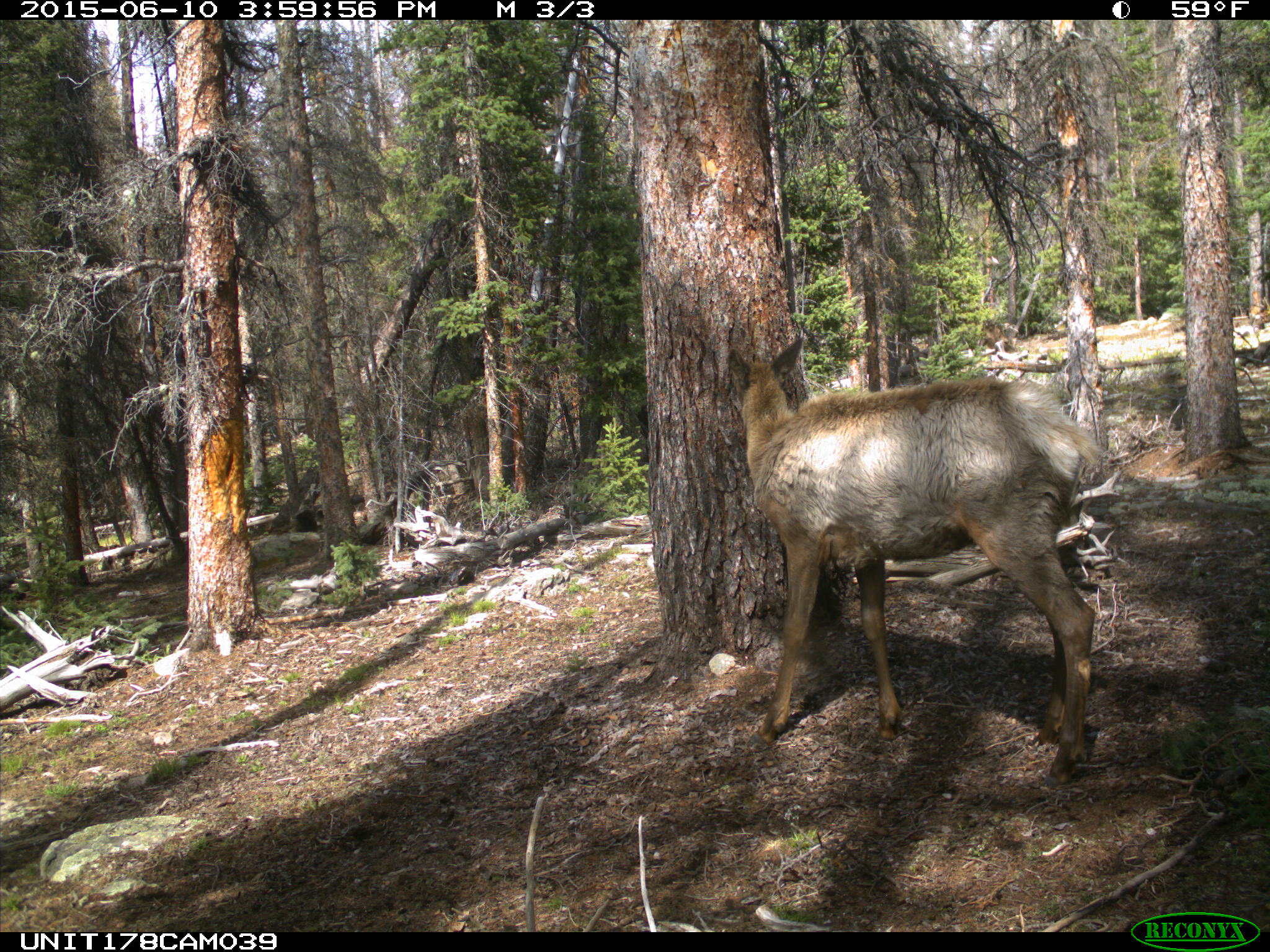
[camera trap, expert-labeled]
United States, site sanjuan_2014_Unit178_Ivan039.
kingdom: Animalia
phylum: Chordata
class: Mammalia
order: Artiodactyla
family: Cervidae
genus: Cervus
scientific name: Cervus elaphus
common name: red deer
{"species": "Cervus elaphus (red deer)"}